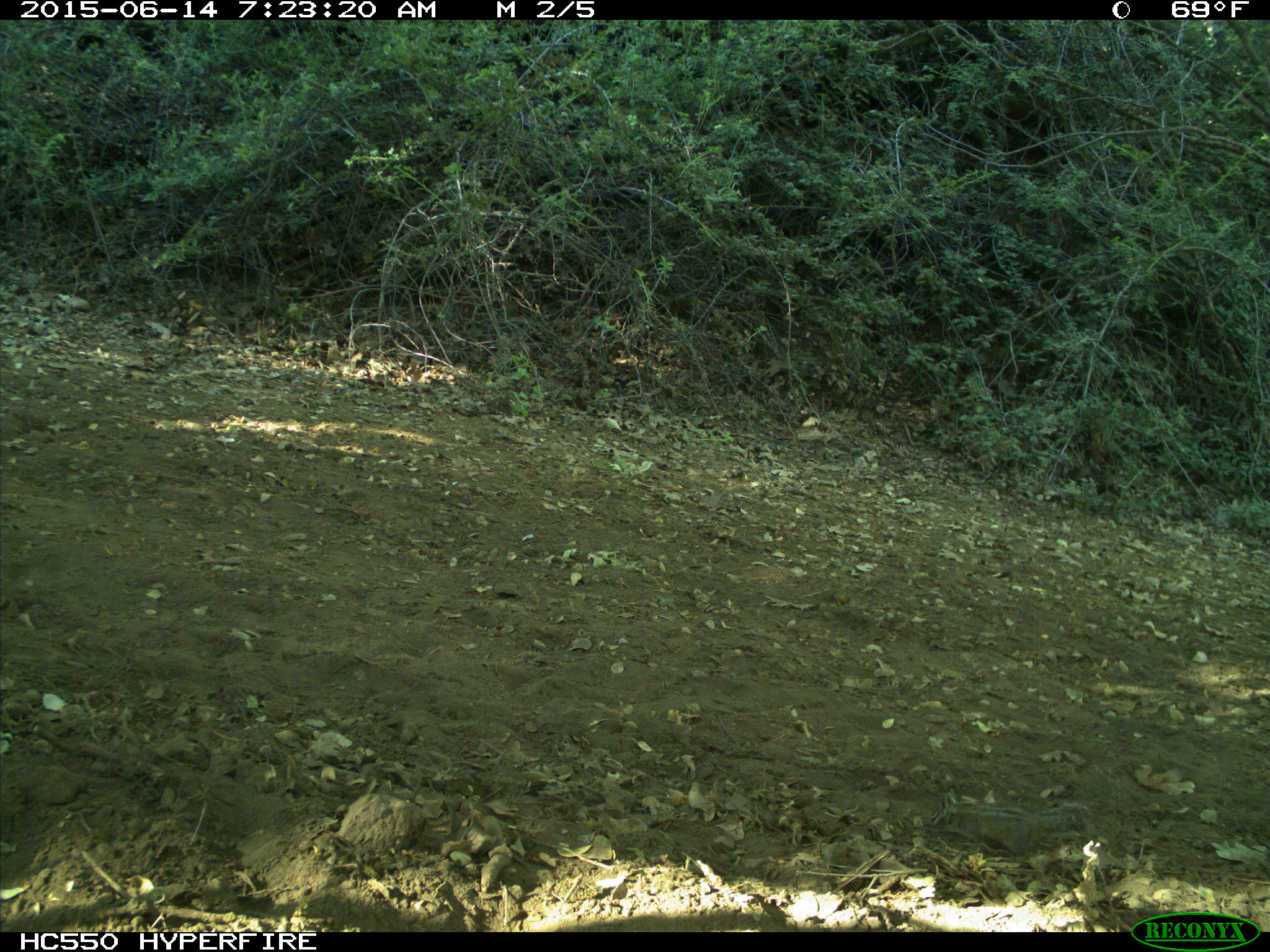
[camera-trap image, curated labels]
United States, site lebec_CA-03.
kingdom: Animalia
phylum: Chordata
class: Mammalia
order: Rodentia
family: Sciuridae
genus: Tamias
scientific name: Tamias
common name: chipmunk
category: unidentified chipmunk